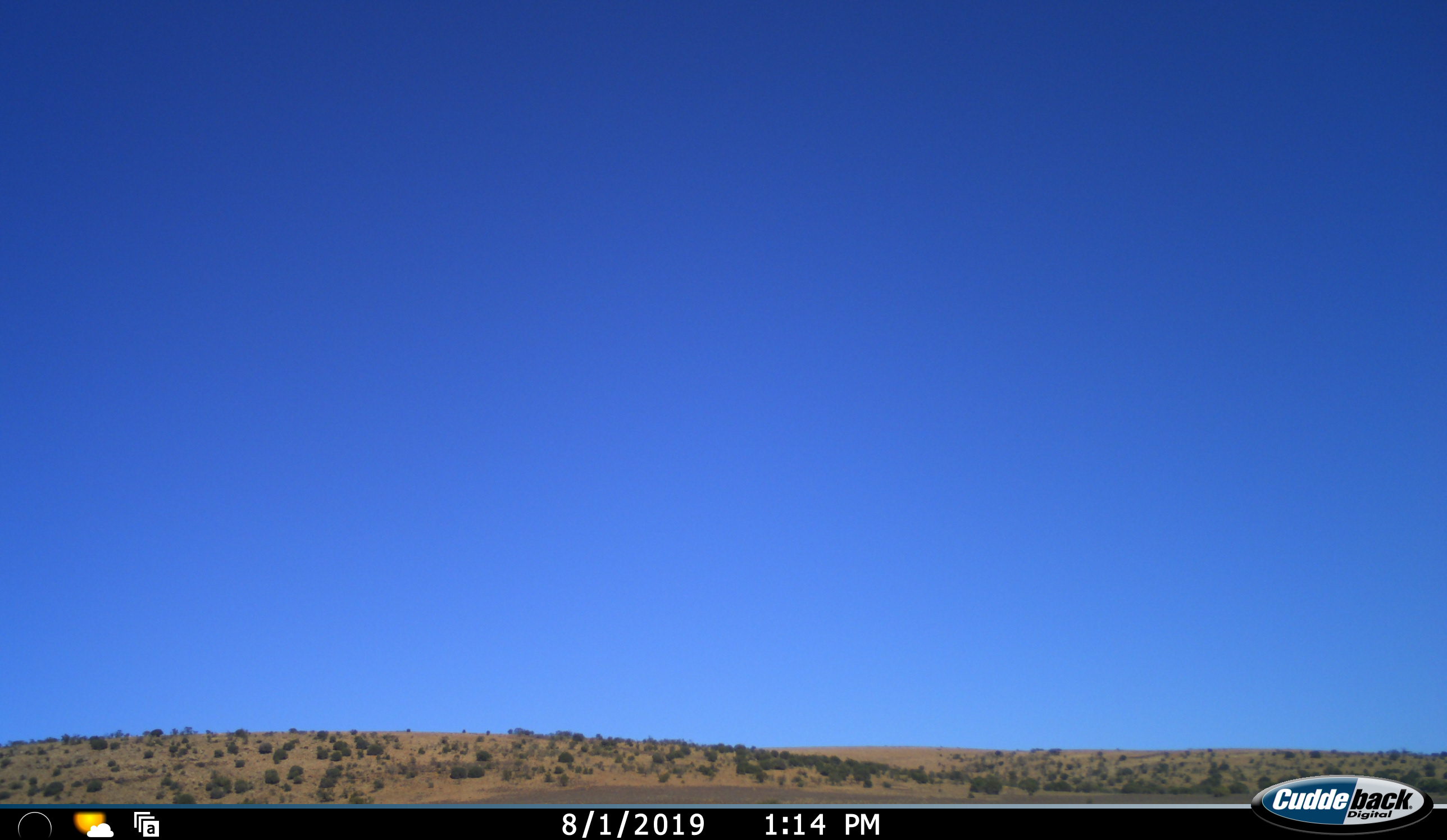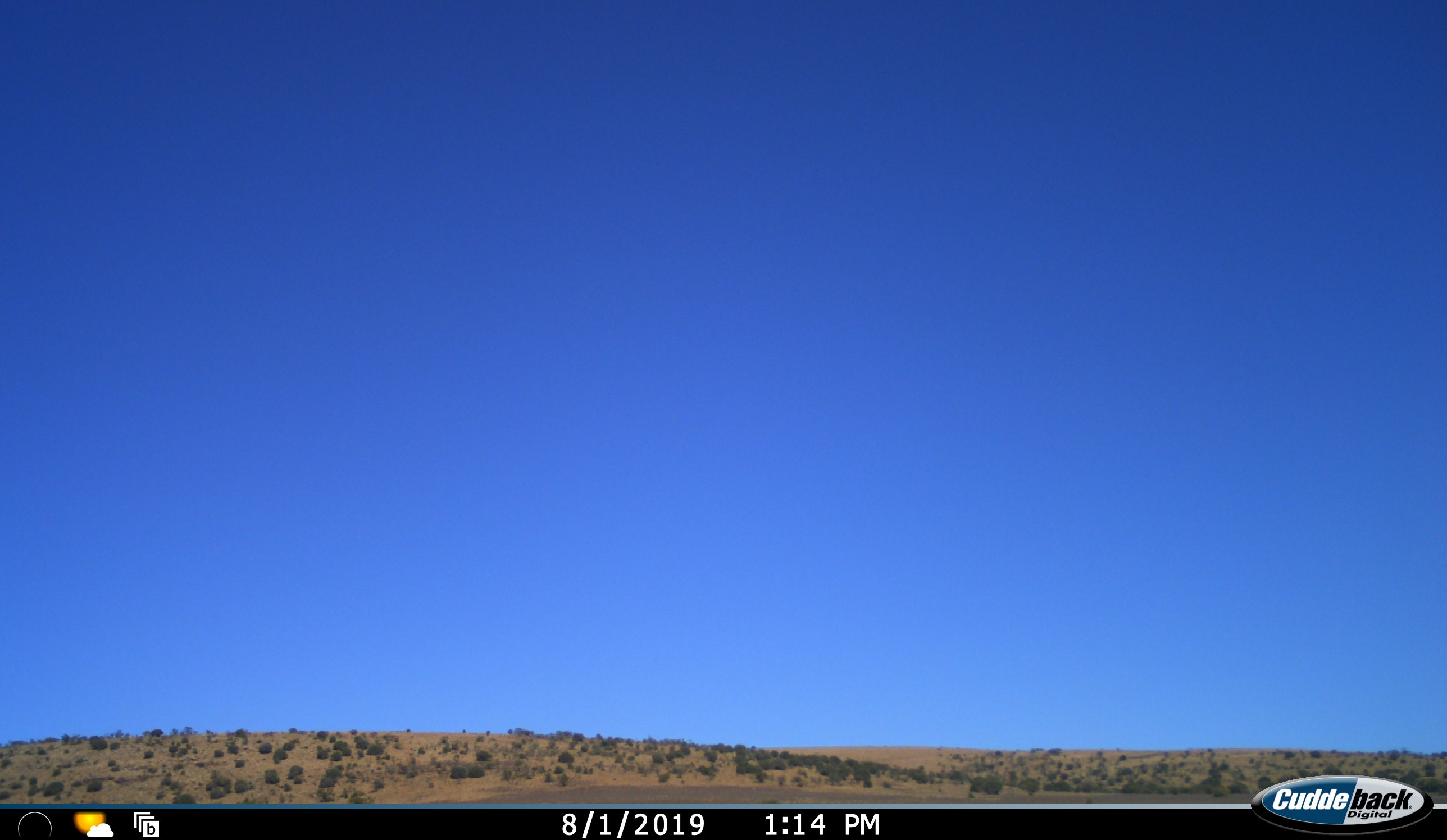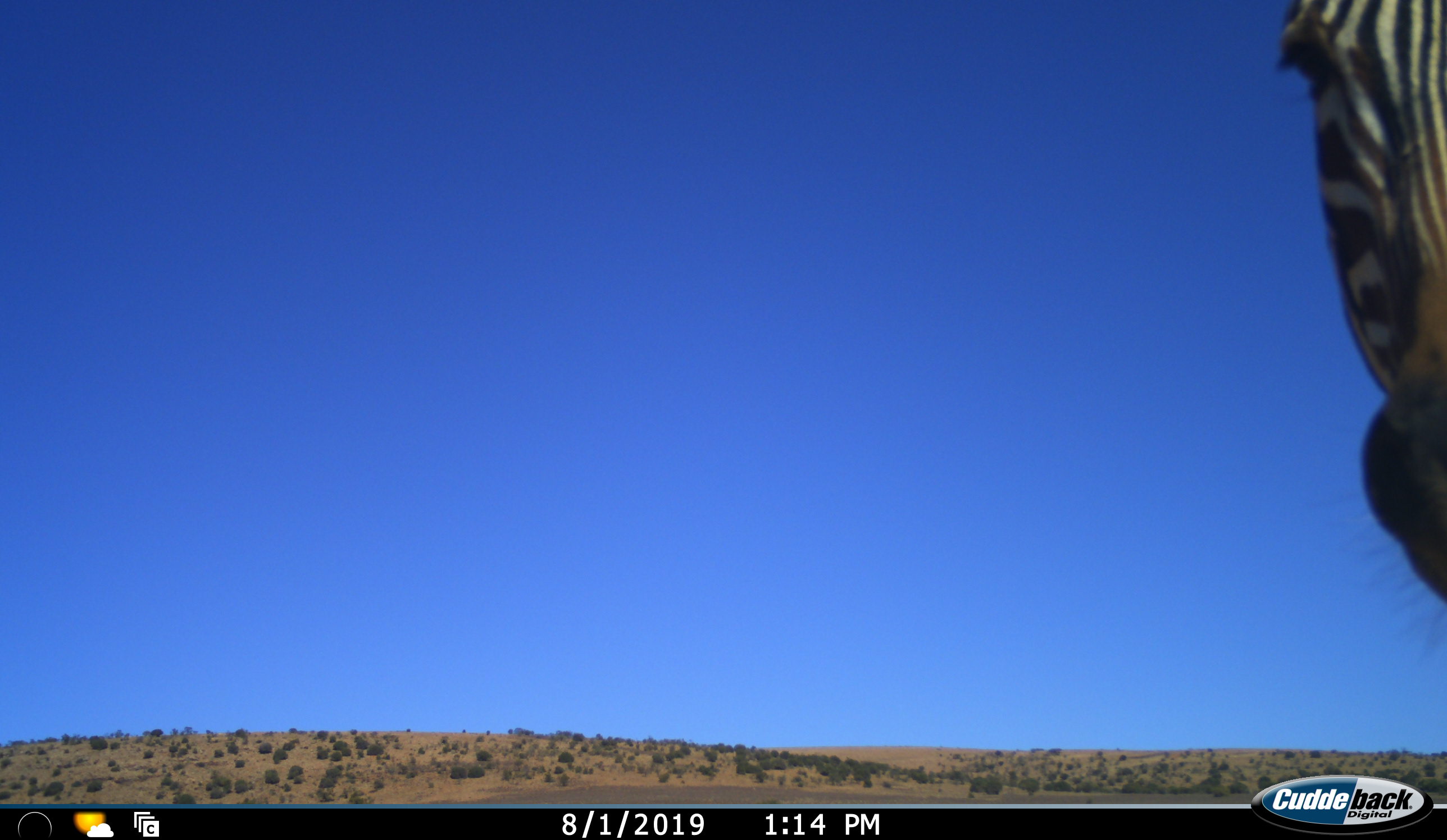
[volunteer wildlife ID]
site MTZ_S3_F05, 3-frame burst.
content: unidentified animal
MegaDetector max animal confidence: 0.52